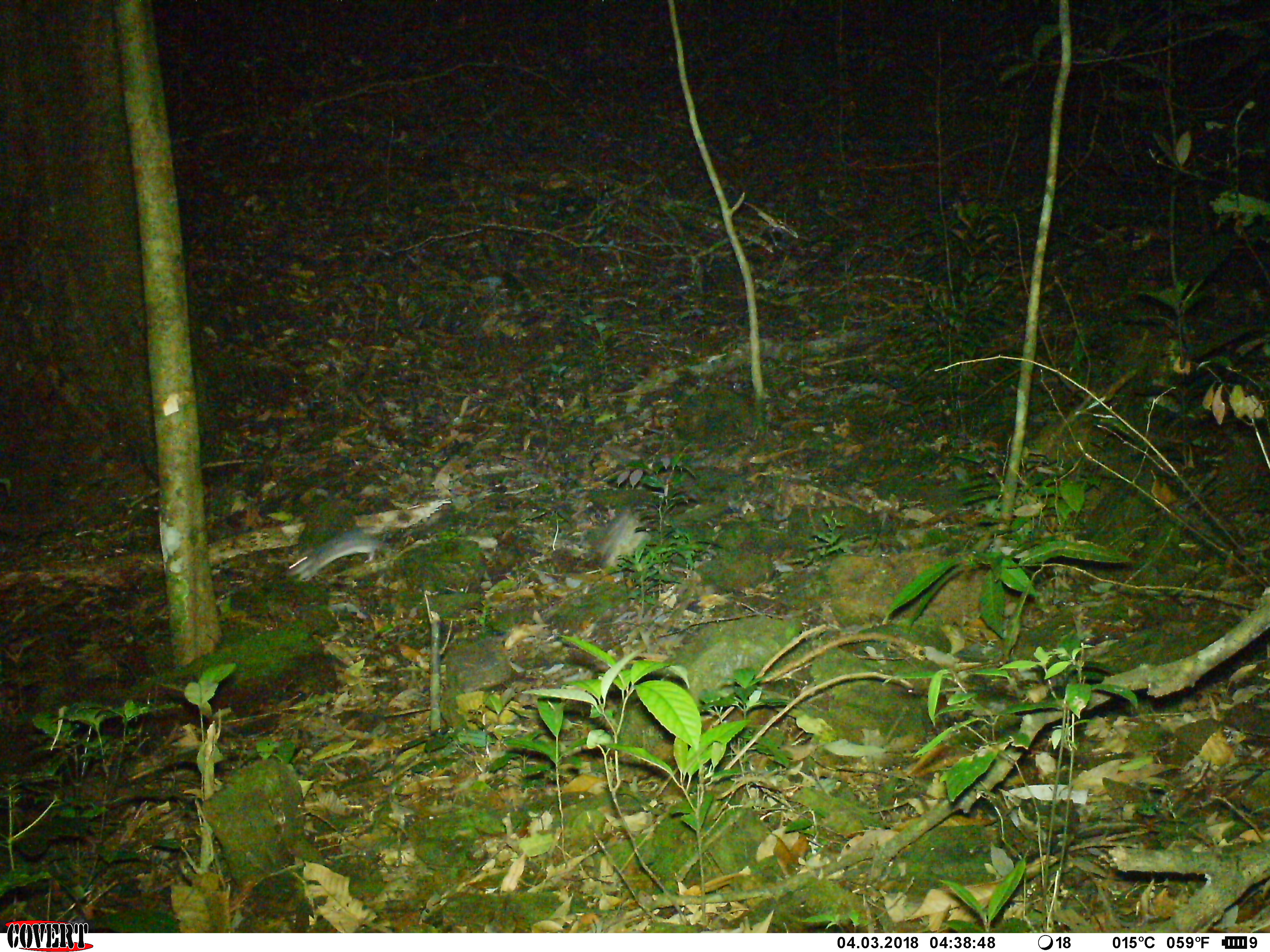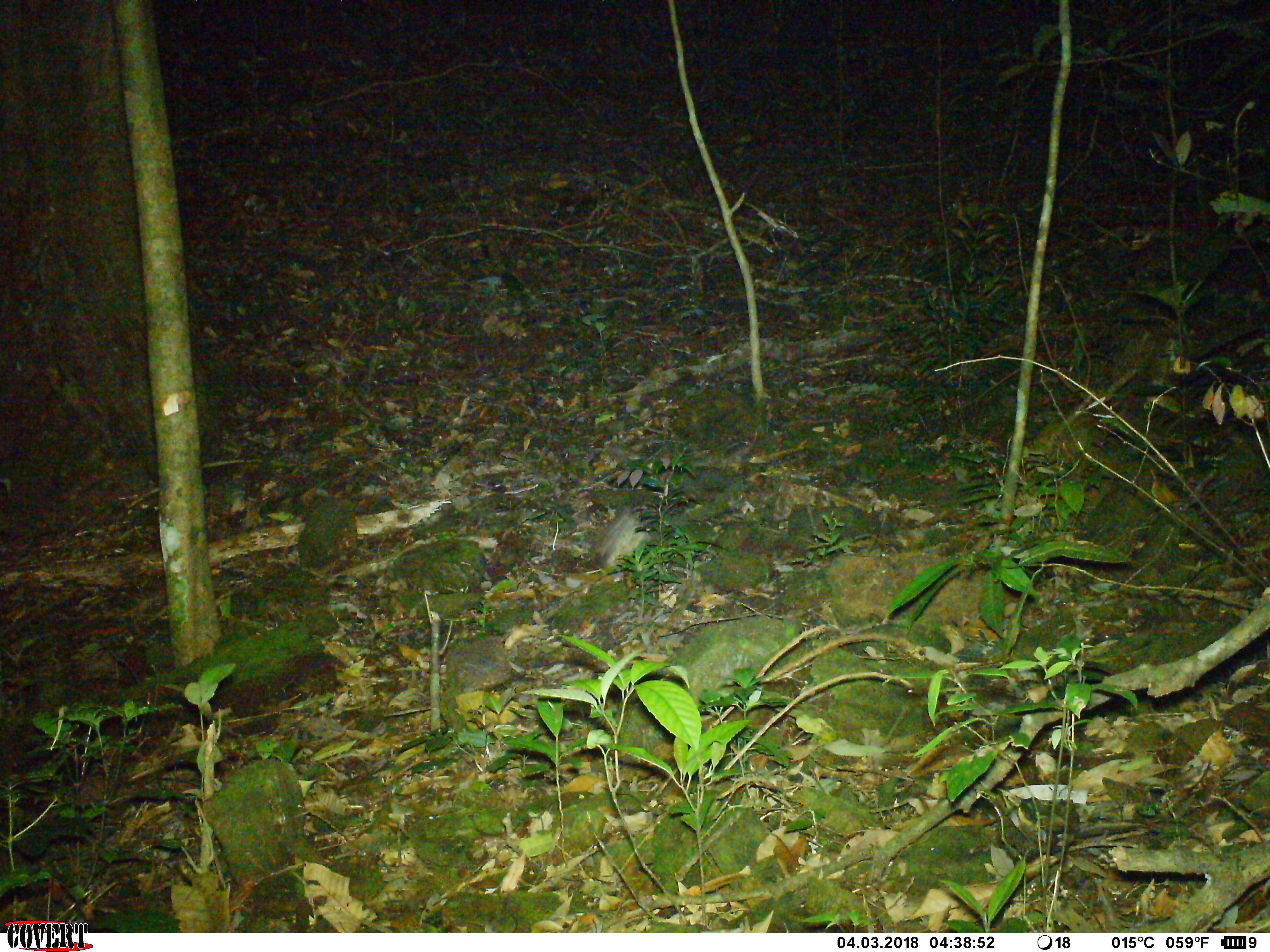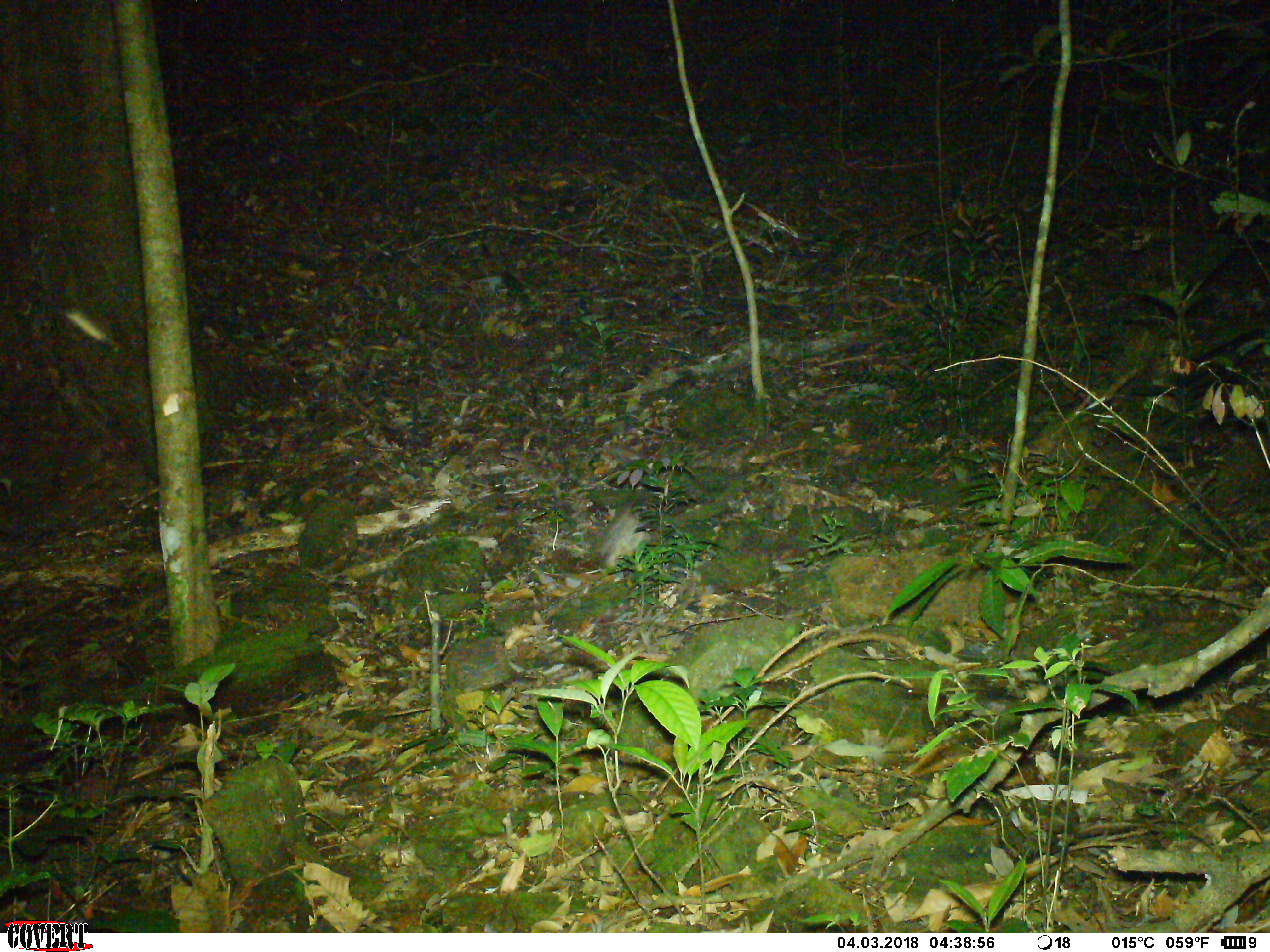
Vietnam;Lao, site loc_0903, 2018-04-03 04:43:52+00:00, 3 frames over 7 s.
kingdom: Animalia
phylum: Chordata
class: Mammalia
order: Rodentia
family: Muridae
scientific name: Muridae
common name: old-world mice and rats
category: unidentified murid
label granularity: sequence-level